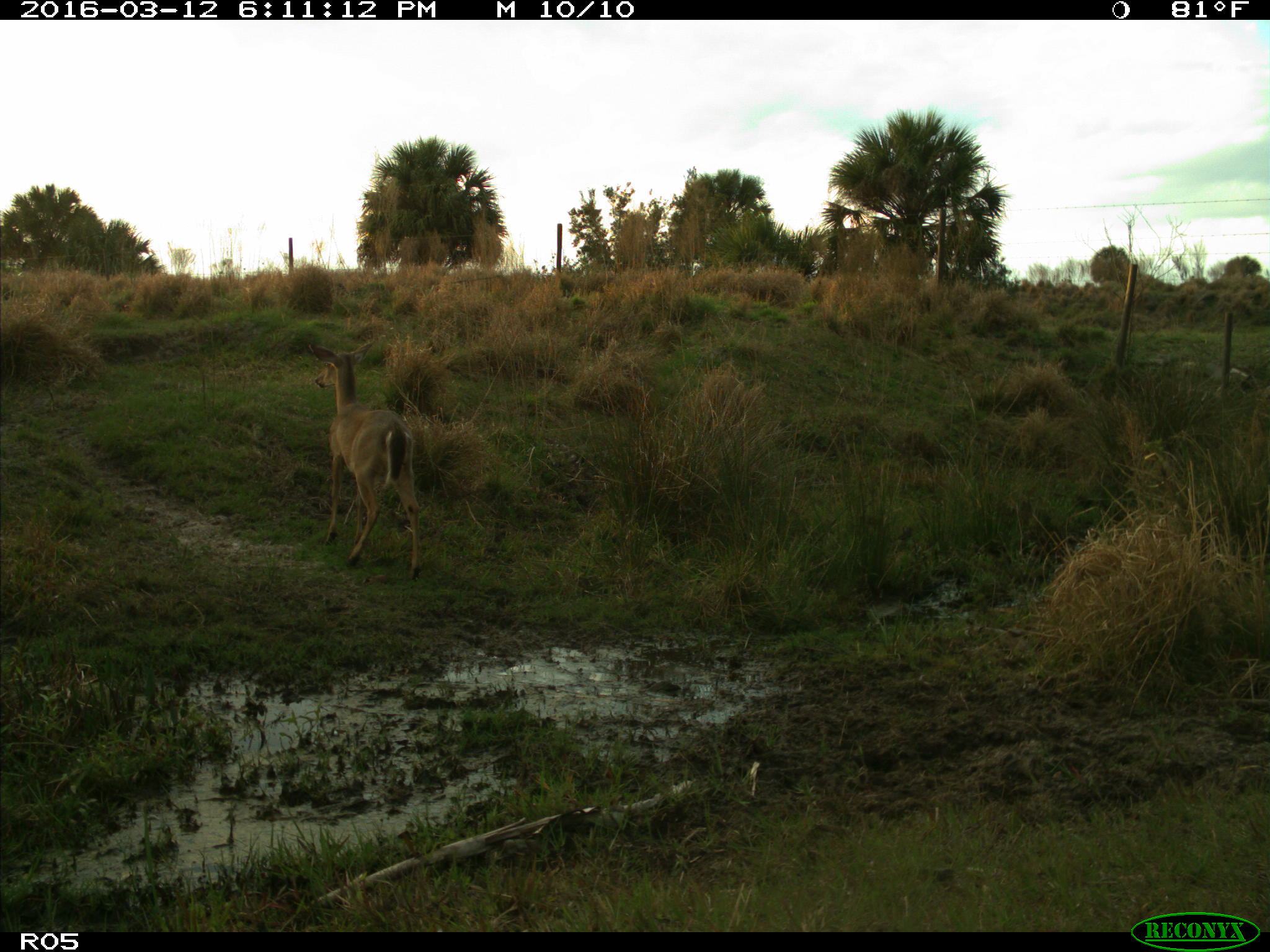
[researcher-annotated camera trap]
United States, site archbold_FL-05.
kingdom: Animalia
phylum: Chordata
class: Mammalia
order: Artiodactyla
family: Cervidae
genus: Odocoileus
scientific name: Odocoileus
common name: deer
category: unidentified deer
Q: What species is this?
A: Unidentified deer (deer) (Odocoileus).